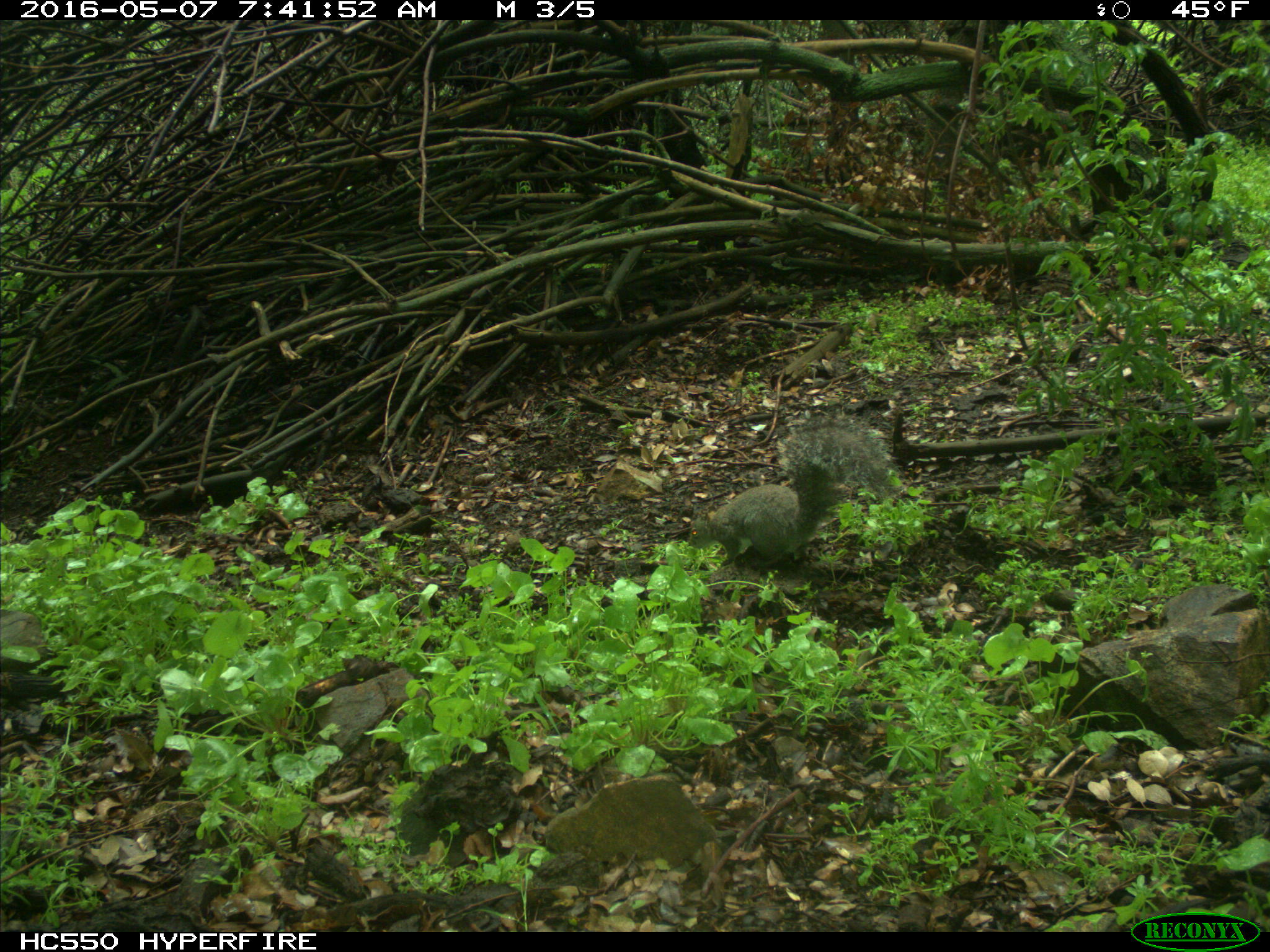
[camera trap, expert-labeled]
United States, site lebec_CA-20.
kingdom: Animalia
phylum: Chordata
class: Mammalia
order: Rodentia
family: Sciuridae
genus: Sciurus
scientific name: Sciurus carolinensis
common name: eastern gray squirrel